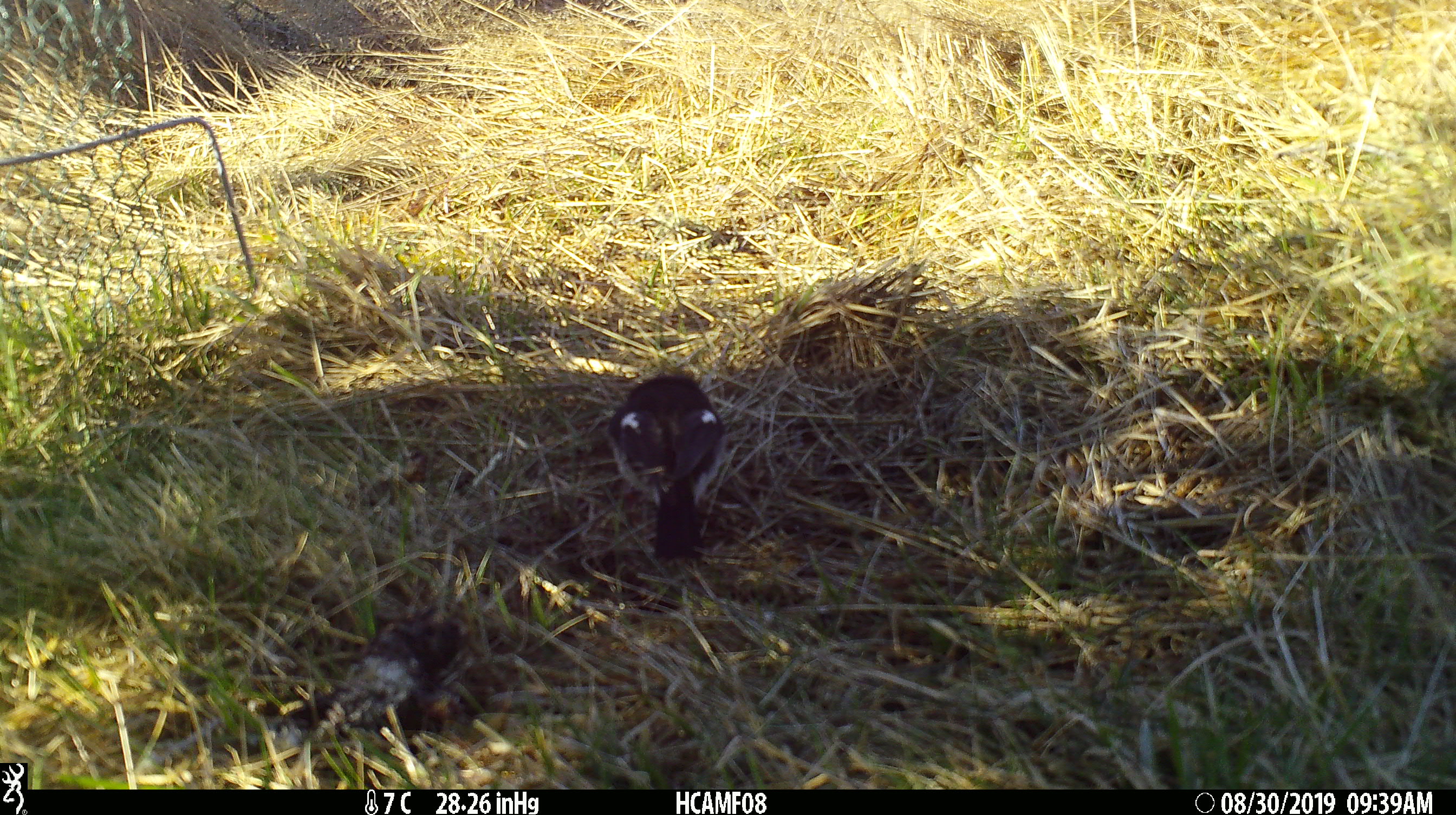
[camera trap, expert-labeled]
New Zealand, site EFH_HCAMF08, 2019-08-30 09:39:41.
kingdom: Animalia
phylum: Chordata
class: Aves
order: Passeriformes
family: Petroicidae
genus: Petroica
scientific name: Petroica macrocephala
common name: tomtit